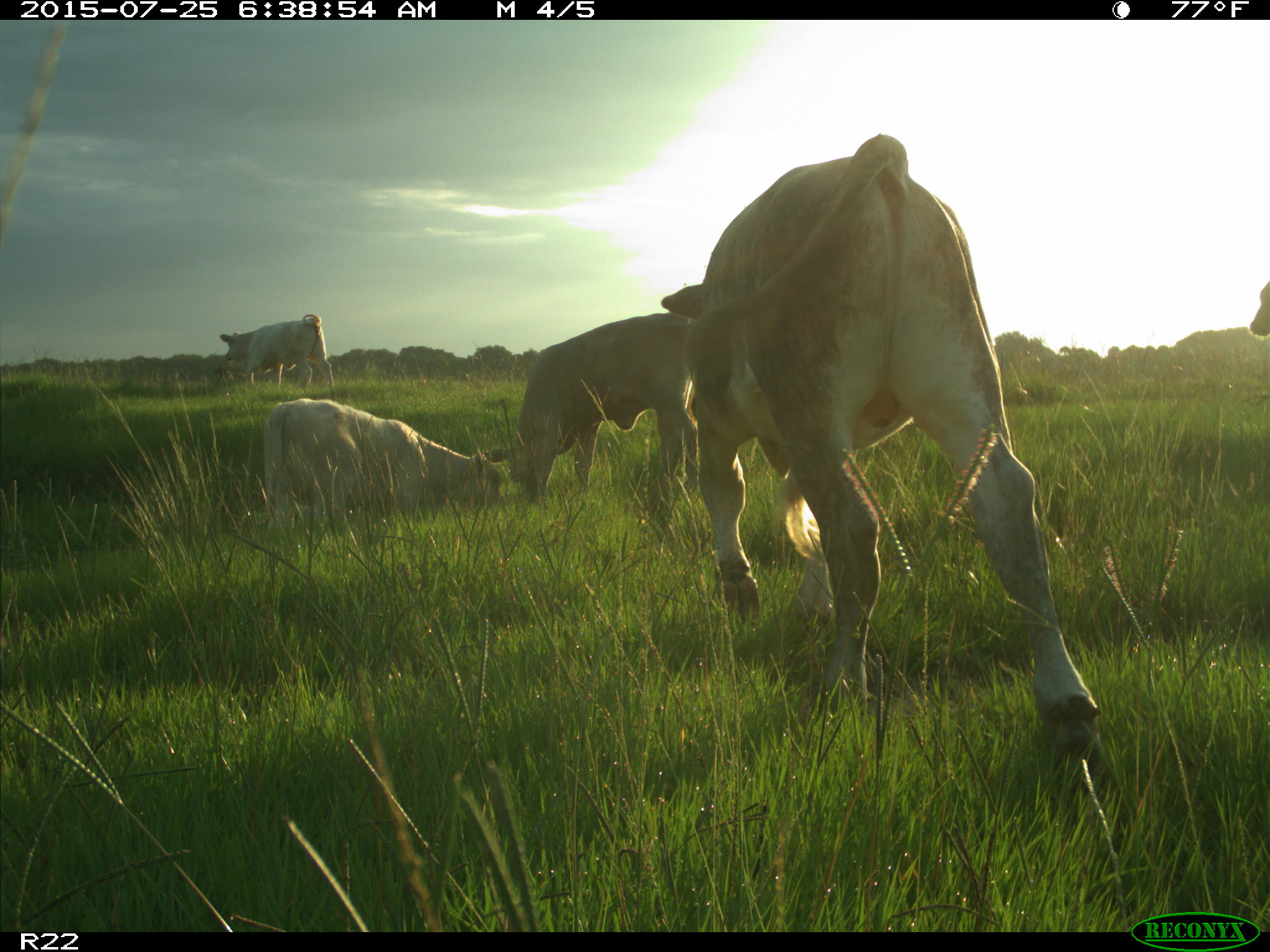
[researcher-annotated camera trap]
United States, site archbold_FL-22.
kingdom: Animalia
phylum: Chordata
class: Mammalia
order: Artiodactyla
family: Bovidae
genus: Bos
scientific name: Bos taurus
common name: domestic cow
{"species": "Bos taurus (domestic cow)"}